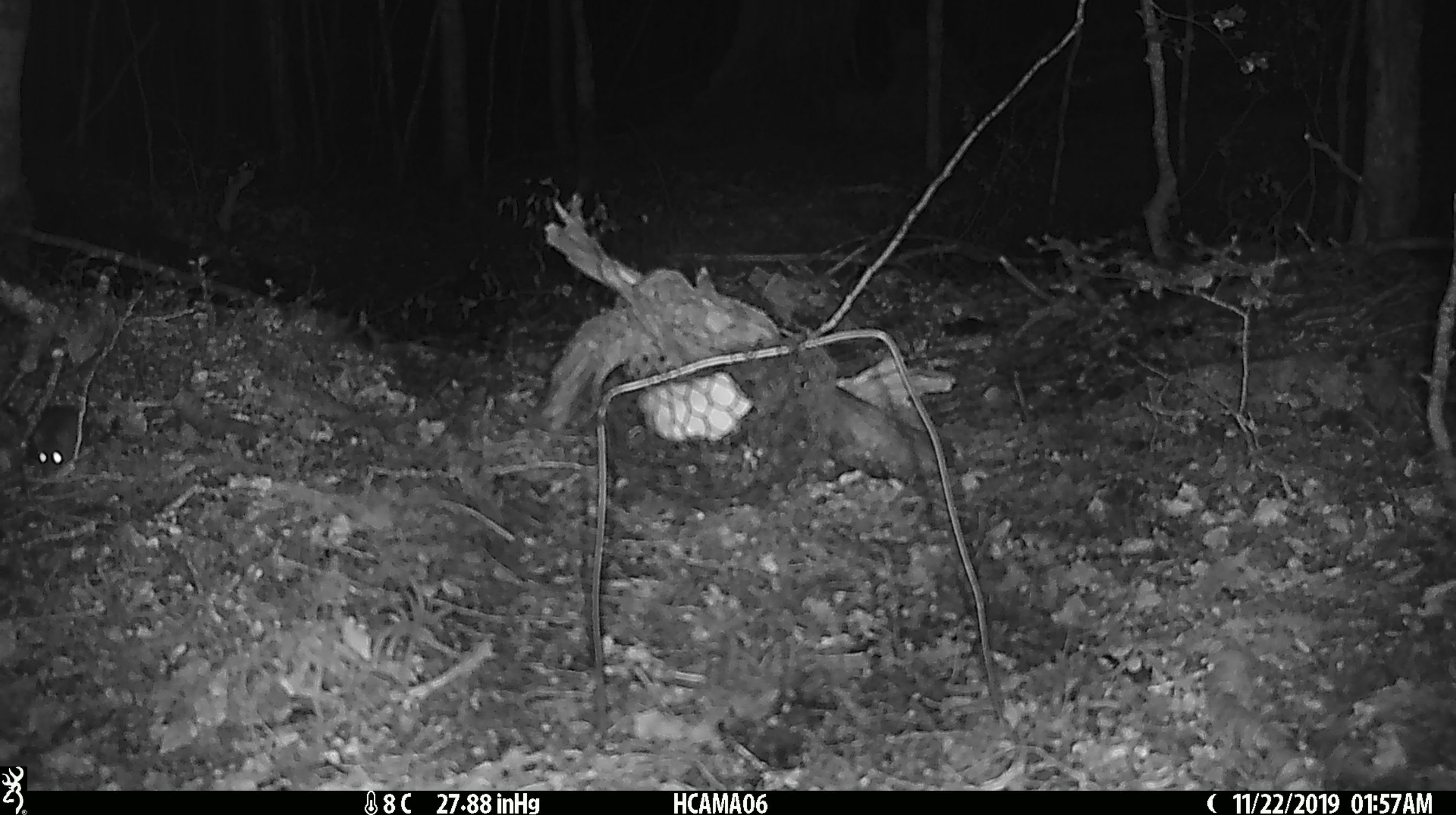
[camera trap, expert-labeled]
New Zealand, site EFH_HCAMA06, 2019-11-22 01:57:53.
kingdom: Animalia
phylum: Chordata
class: Mammalia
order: Rodentia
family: Muridae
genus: Mus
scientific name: Mus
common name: mouse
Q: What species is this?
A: Mouse (Mus).